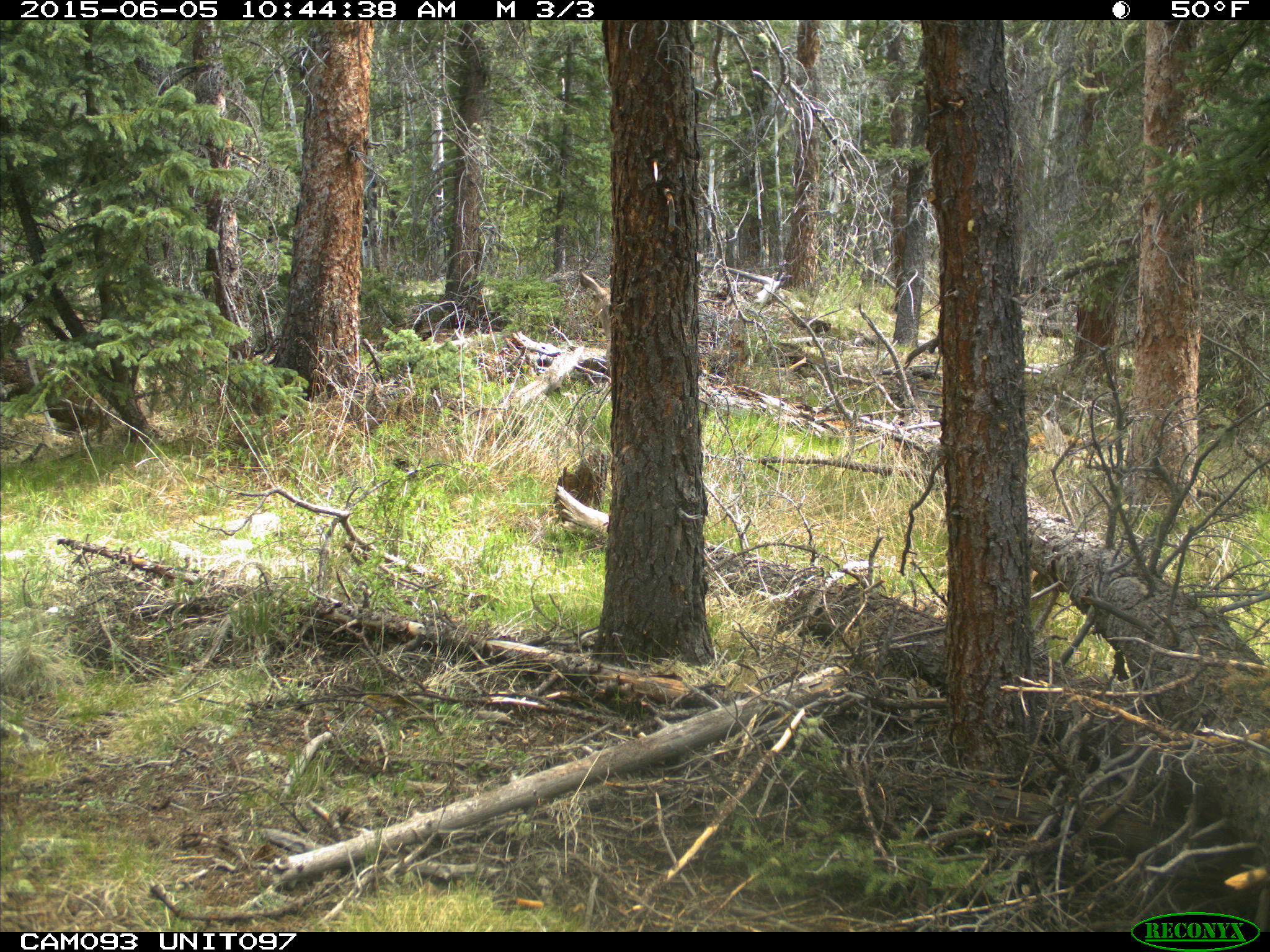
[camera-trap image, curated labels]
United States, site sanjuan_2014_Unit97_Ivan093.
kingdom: Animalia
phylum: Chordata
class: Mammalia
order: Artiodactyla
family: Cervidae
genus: Odocoileus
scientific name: Odocoileus hemionus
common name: mule deer